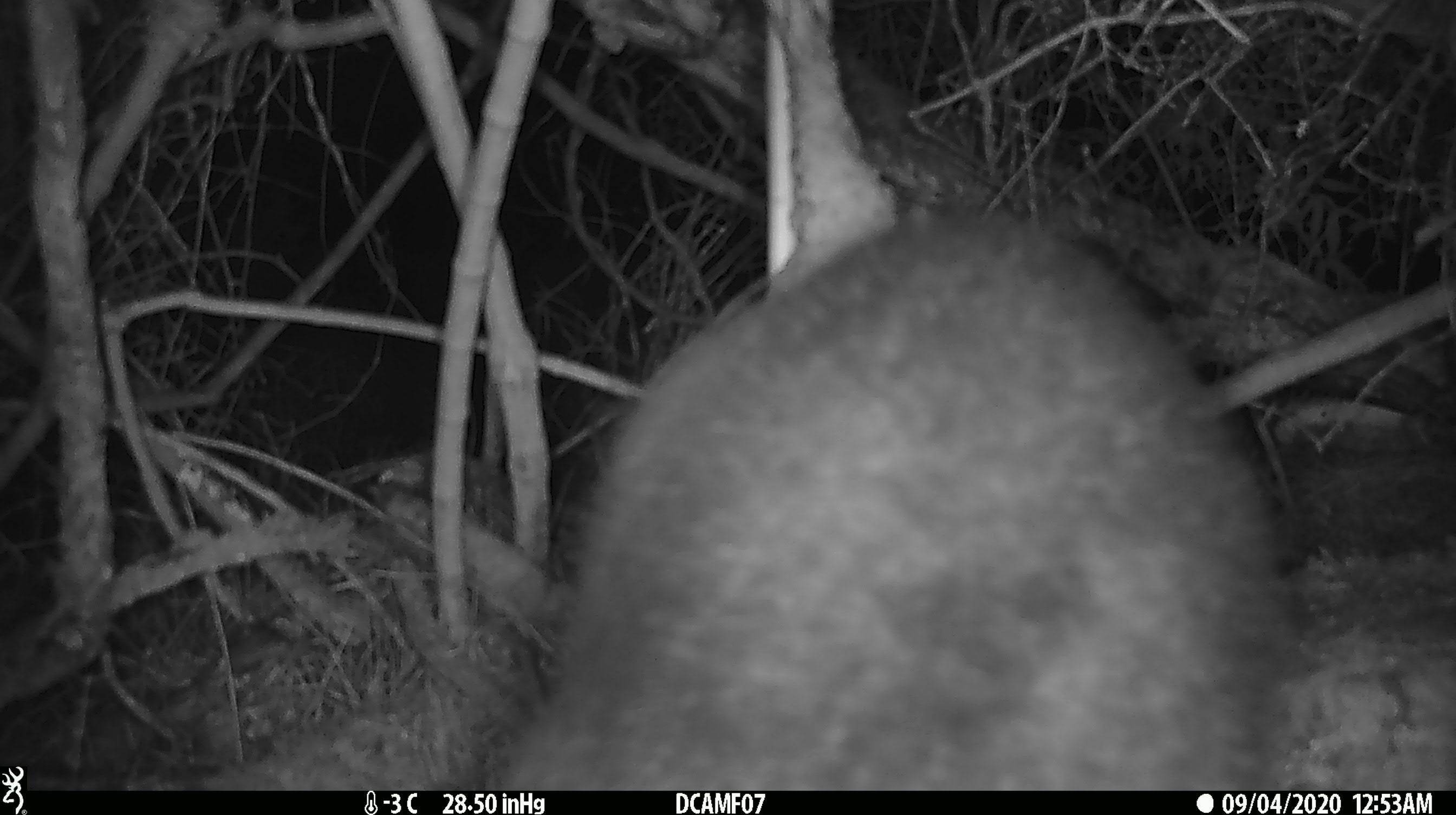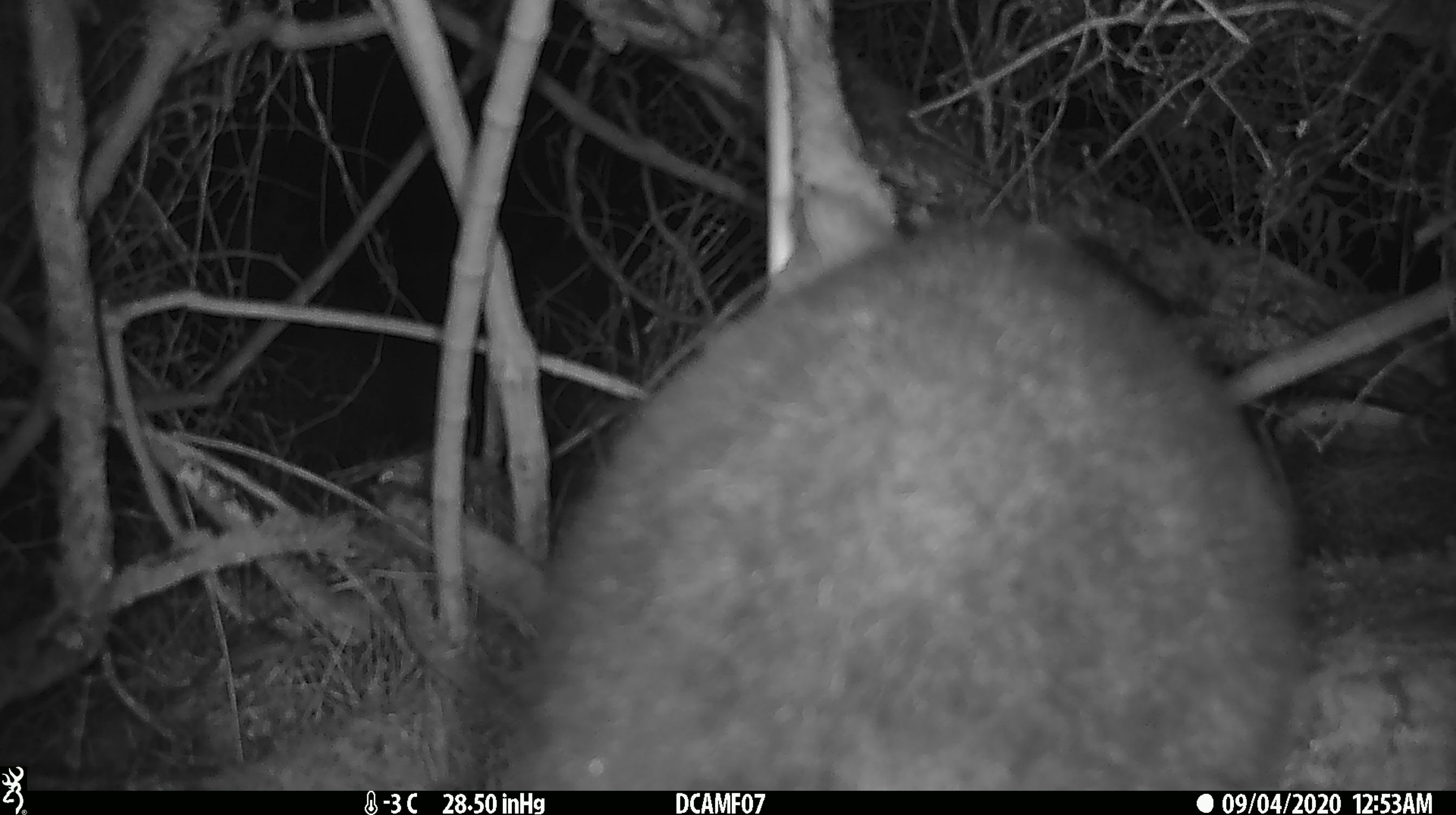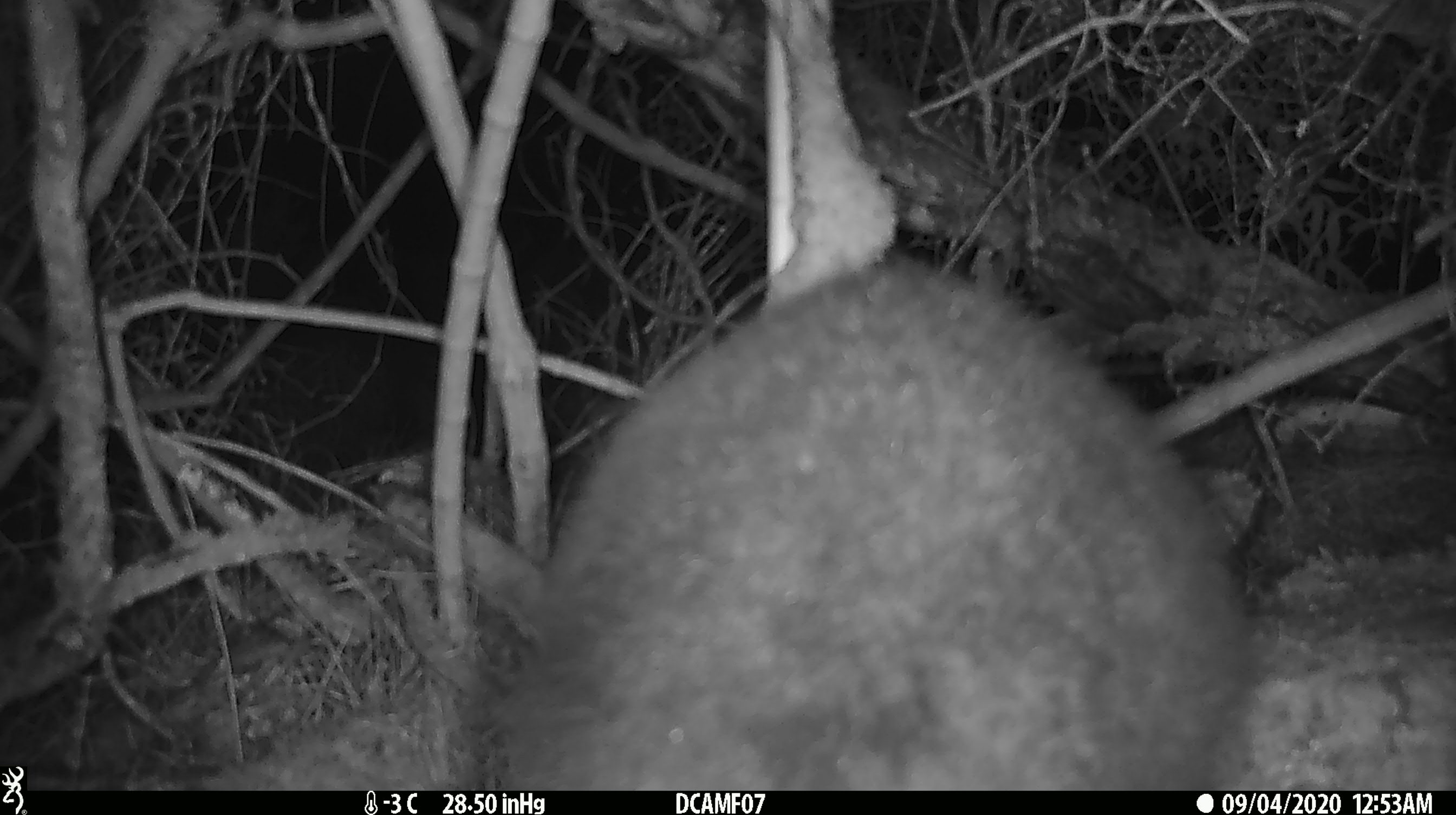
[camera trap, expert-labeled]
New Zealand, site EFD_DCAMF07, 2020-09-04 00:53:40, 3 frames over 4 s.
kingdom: Animalia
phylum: Chordata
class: Mammalia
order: Diprotodontia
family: Phalangeridae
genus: Trichosurus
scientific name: Trichosurus vulpecula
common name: common brushtail possum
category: possum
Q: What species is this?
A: Possum (common brushtail possum) (Trichosurus vulpecula).